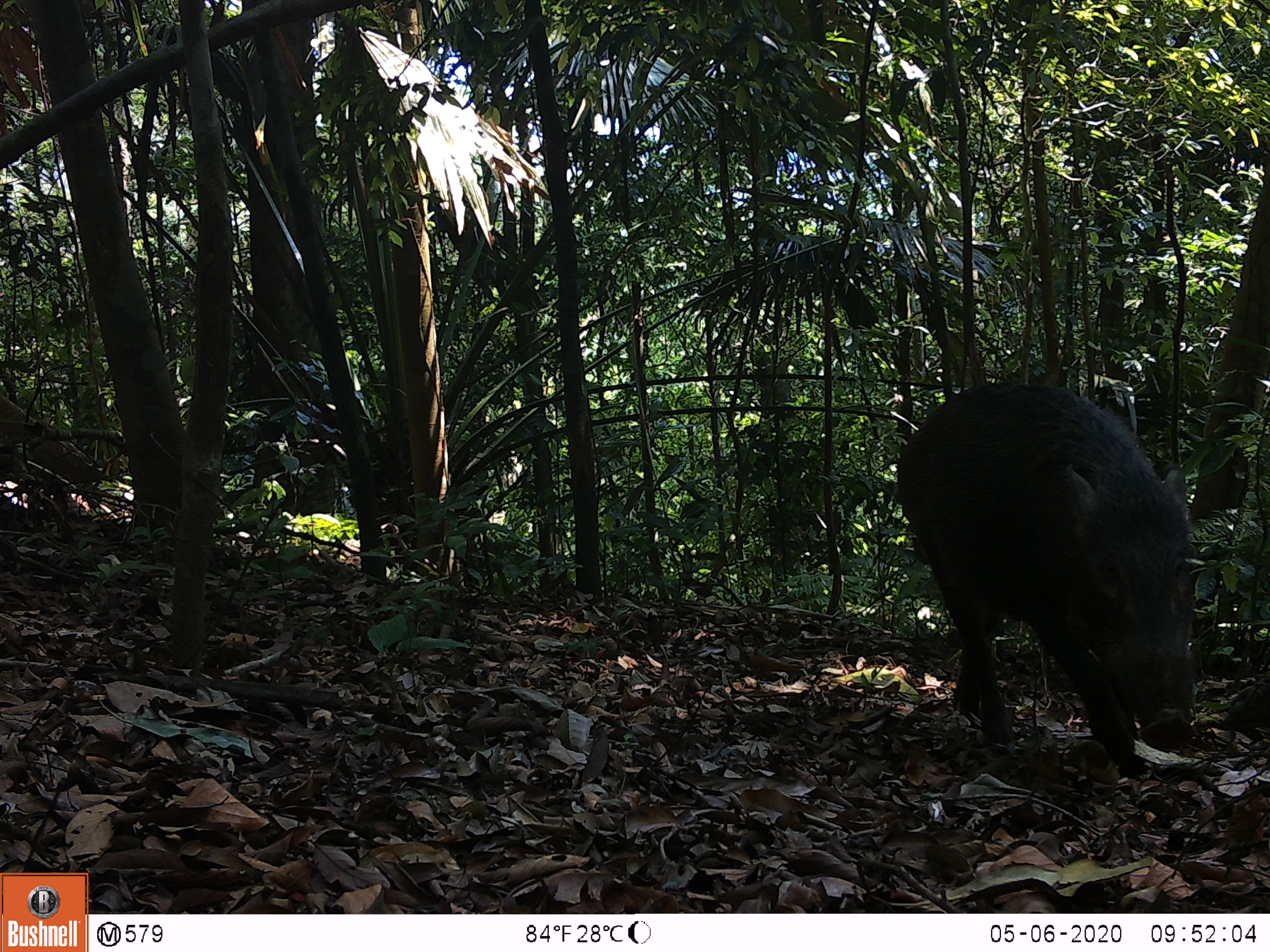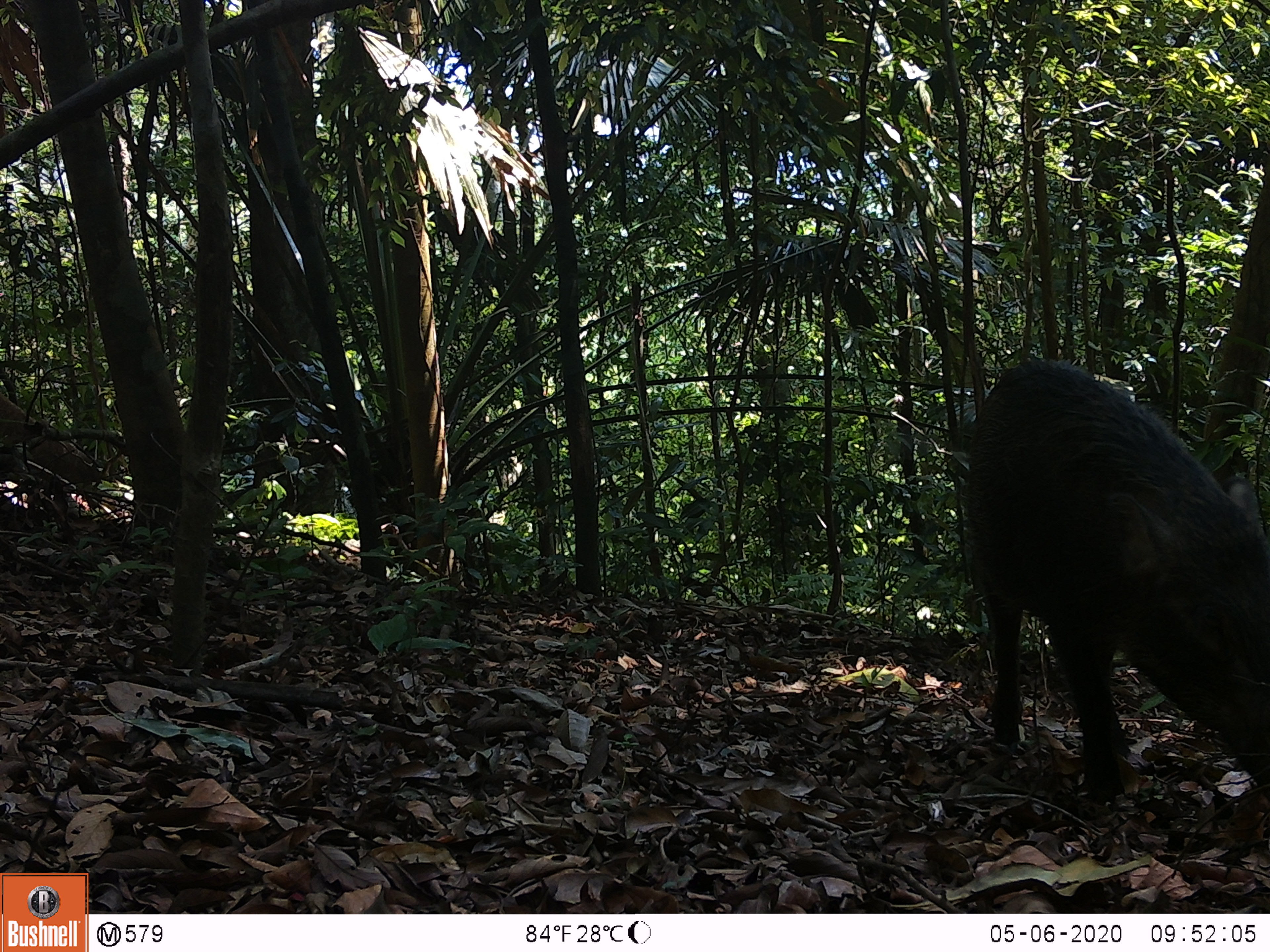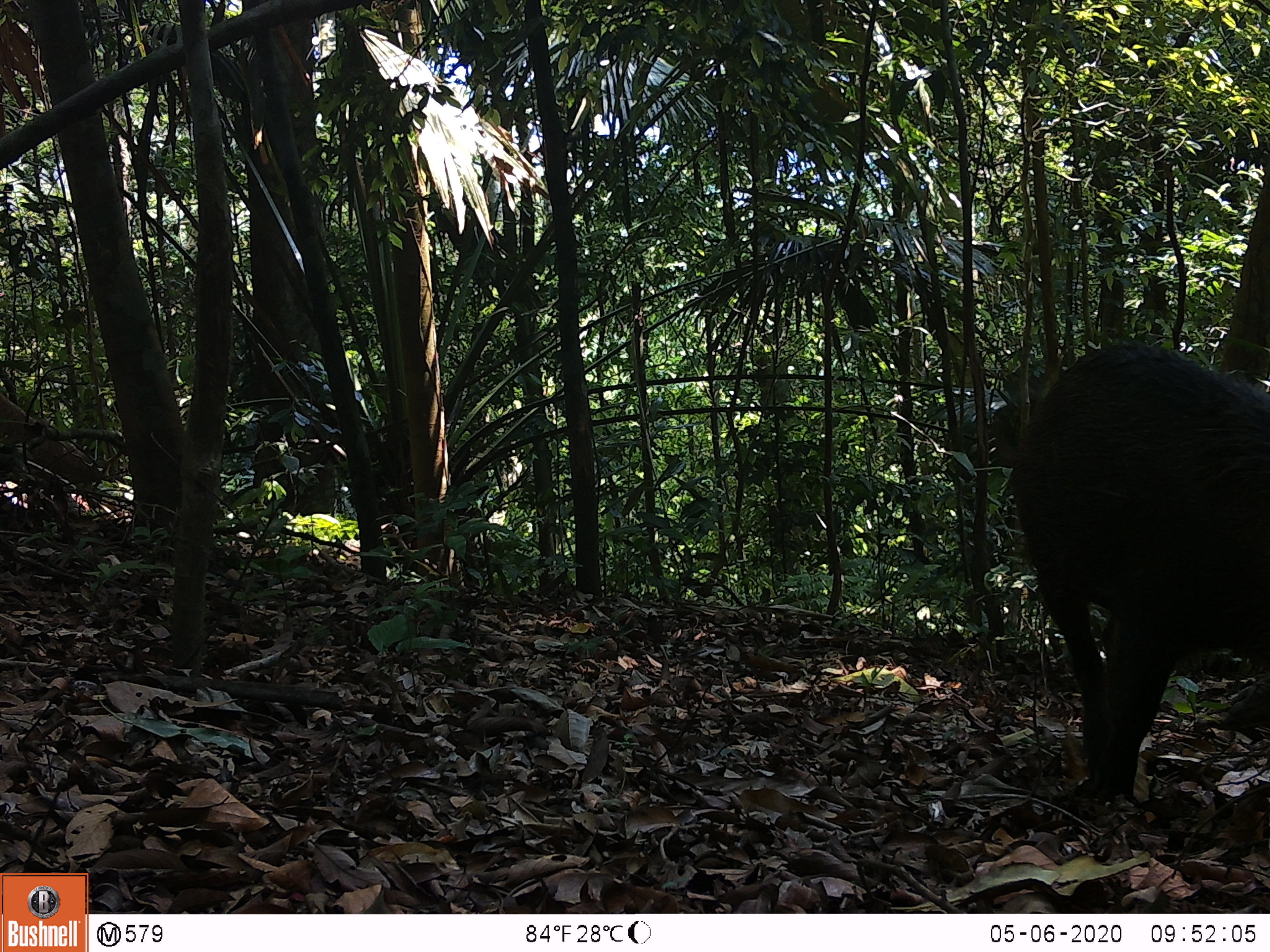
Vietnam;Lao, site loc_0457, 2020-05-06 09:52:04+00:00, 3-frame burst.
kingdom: Animalia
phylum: Chordata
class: Mammalia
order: Artiodactyla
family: Suidae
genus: Sus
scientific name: Sus scrofa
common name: eurasian wild pig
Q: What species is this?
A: Eurasian wild pig (Sus scrofa).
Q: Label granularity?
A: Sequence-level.